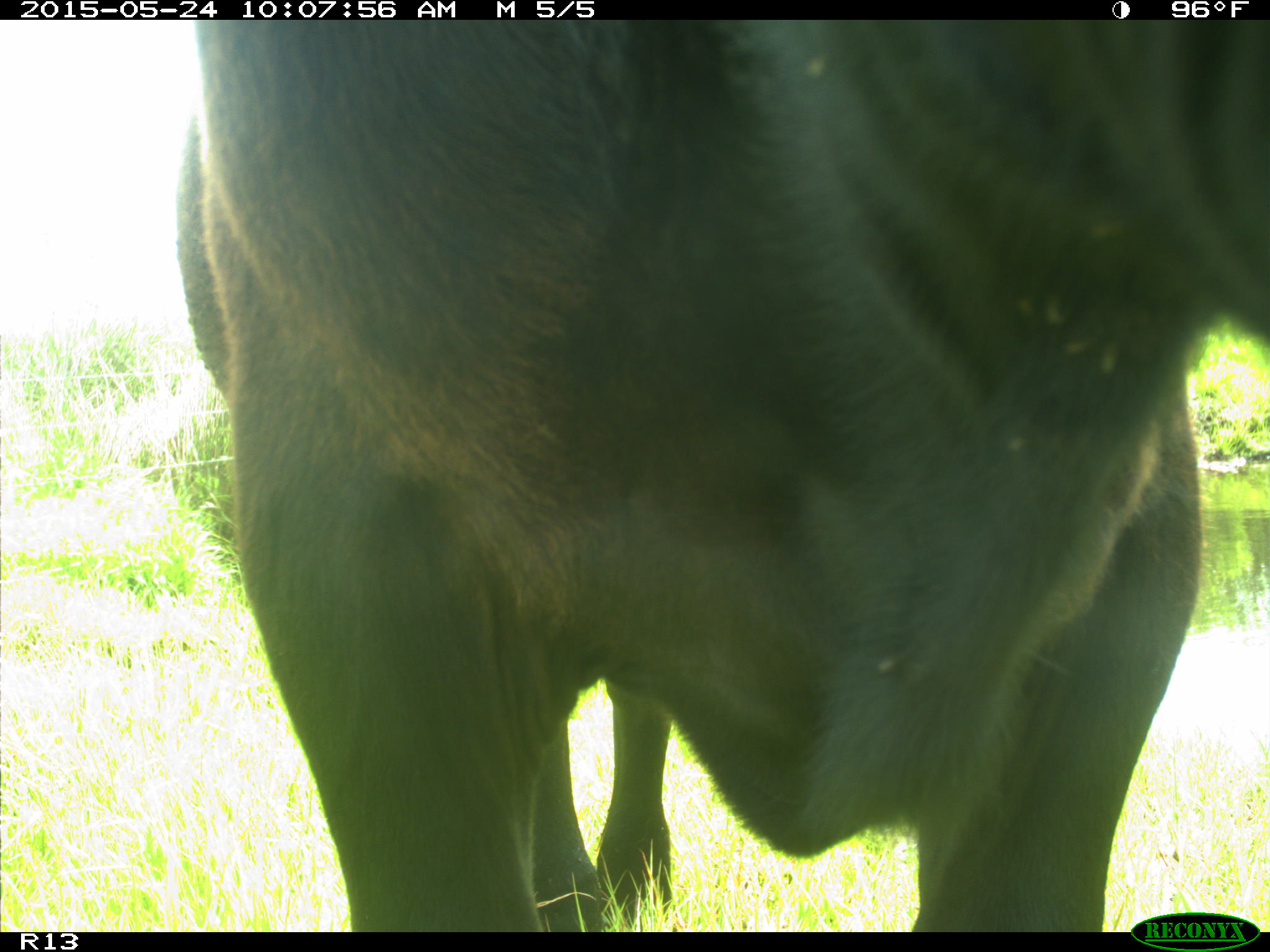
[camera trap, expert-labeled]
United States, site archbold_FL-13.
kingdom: Animalia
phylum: Chordata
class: Mammalia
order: Artiodactyla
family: Bovidae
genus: Bos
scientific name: Bos taurus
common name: domestic cow